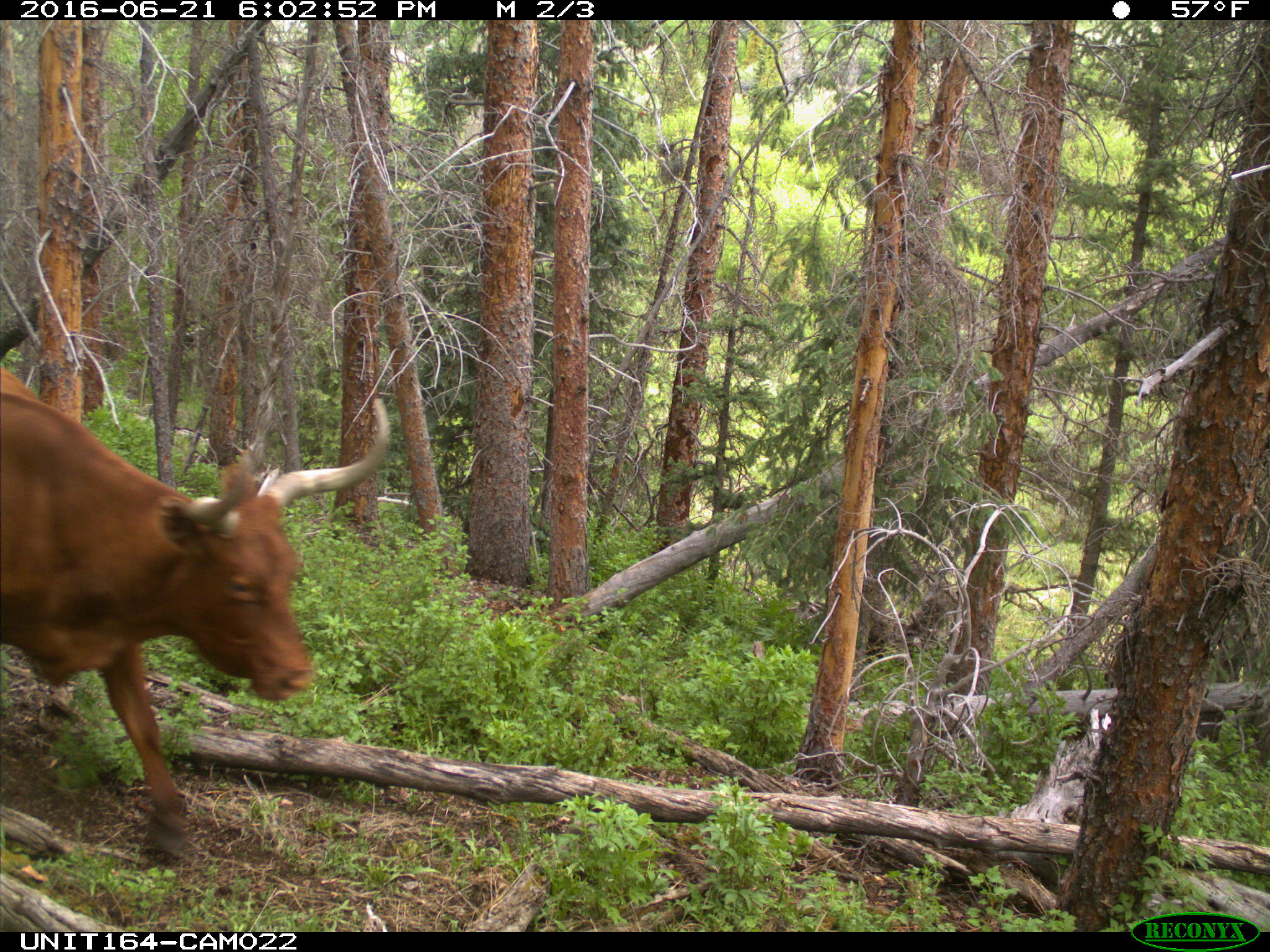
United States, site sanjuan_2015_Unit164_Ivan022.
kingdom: Animalia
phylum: Chordata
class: Mammalia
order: Artiodactyla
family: Bovidae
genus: Bos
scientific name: Bos taurus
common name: domestic cow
Bos taurus (domestic cow).